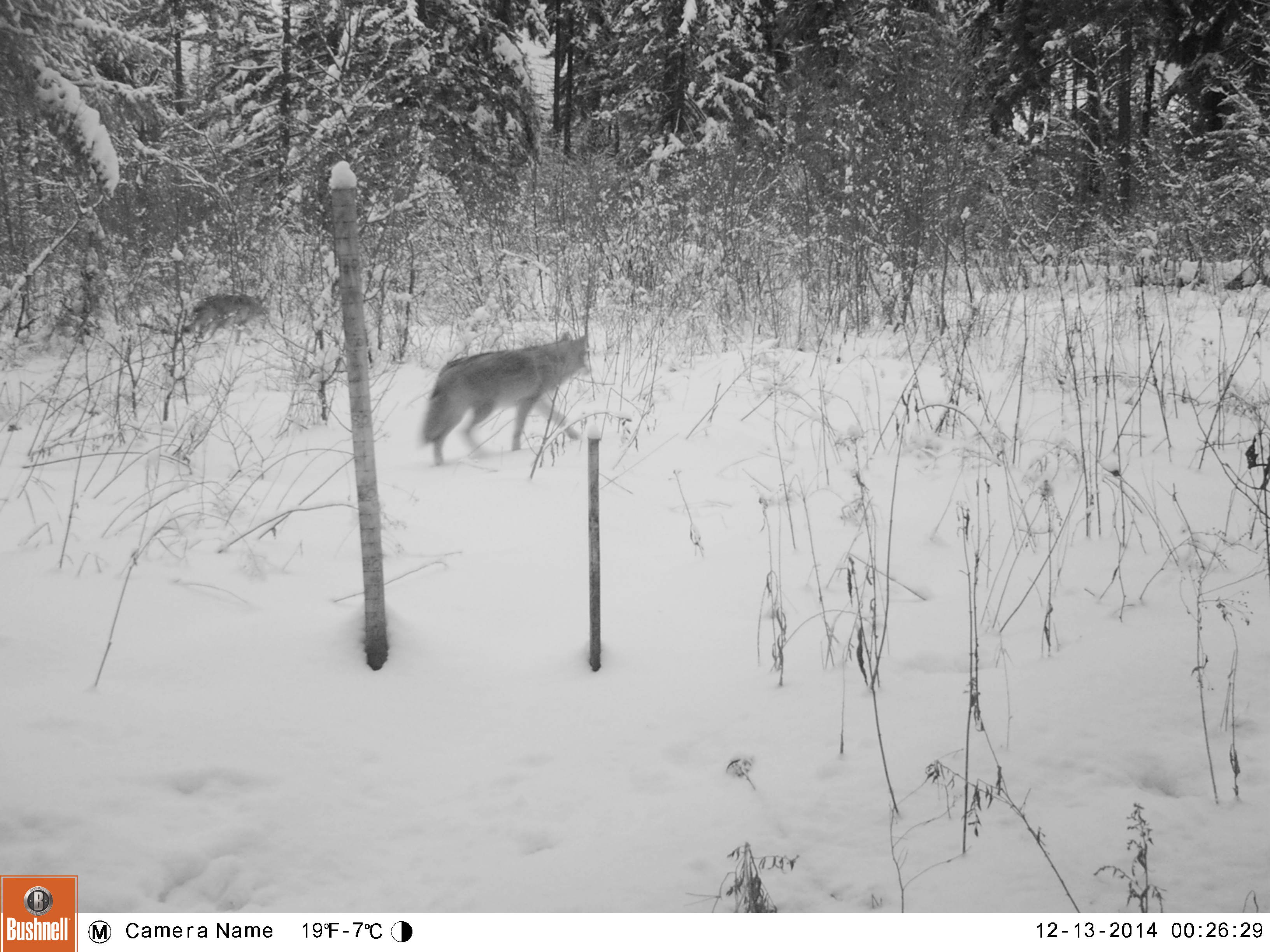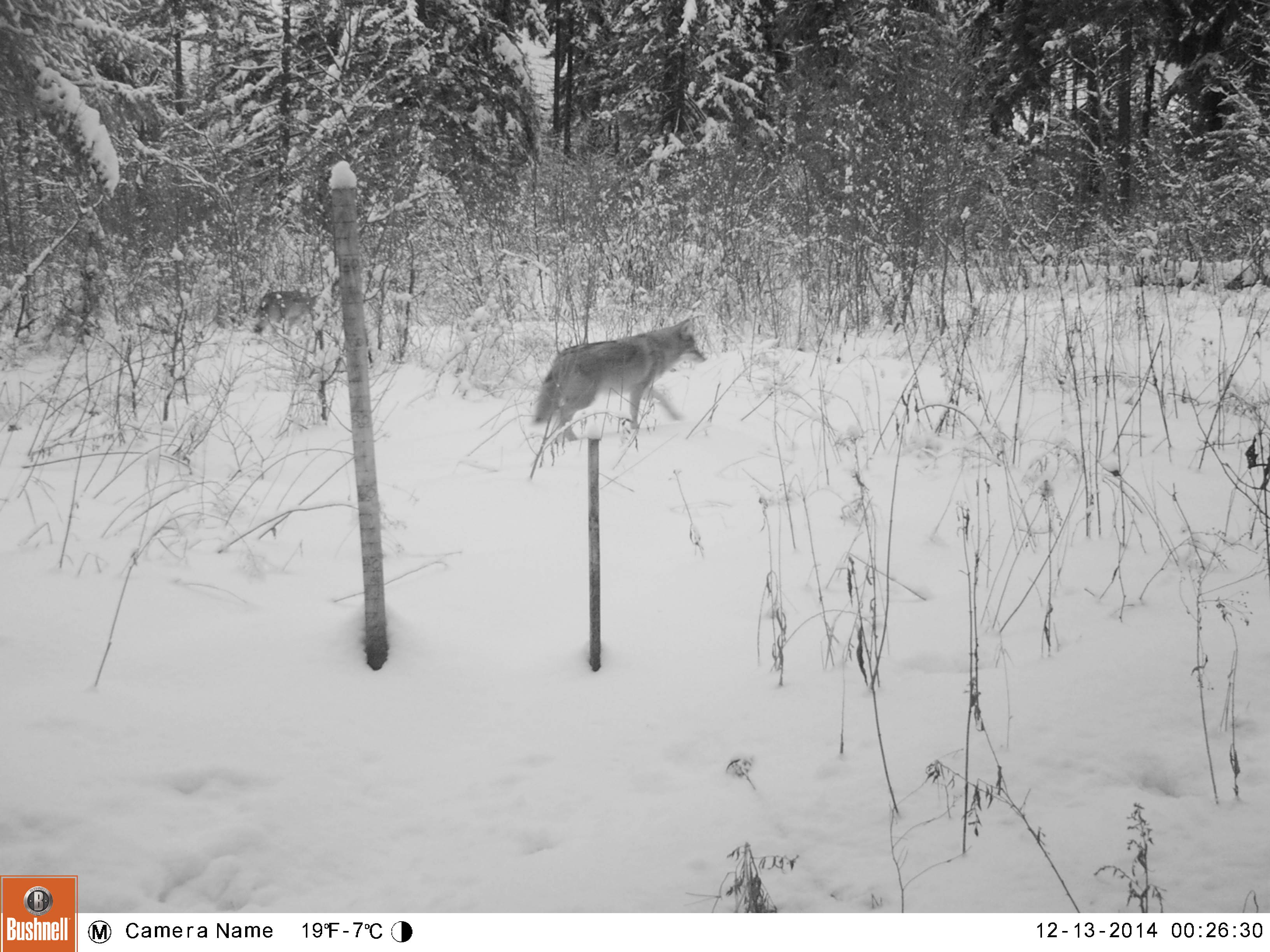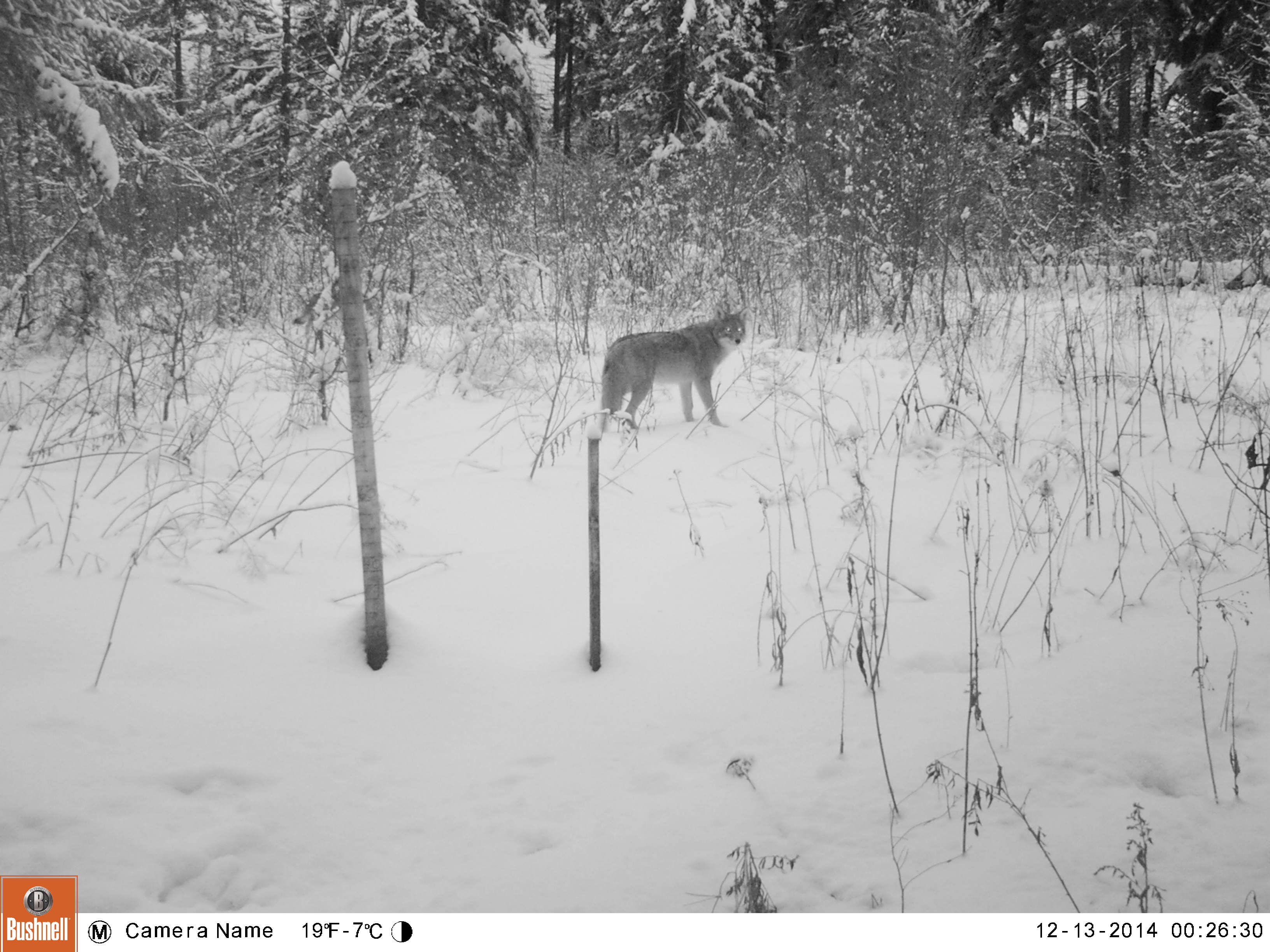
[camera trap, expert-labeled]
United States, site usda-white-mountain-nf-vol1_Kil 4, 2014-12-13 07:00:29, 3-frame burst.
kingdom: Animalia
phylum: Chordata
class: Mammalia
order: Carnivora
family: Canidae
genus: Canis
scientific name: Canis latrans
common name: coyote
Coyote (Canis latrans).